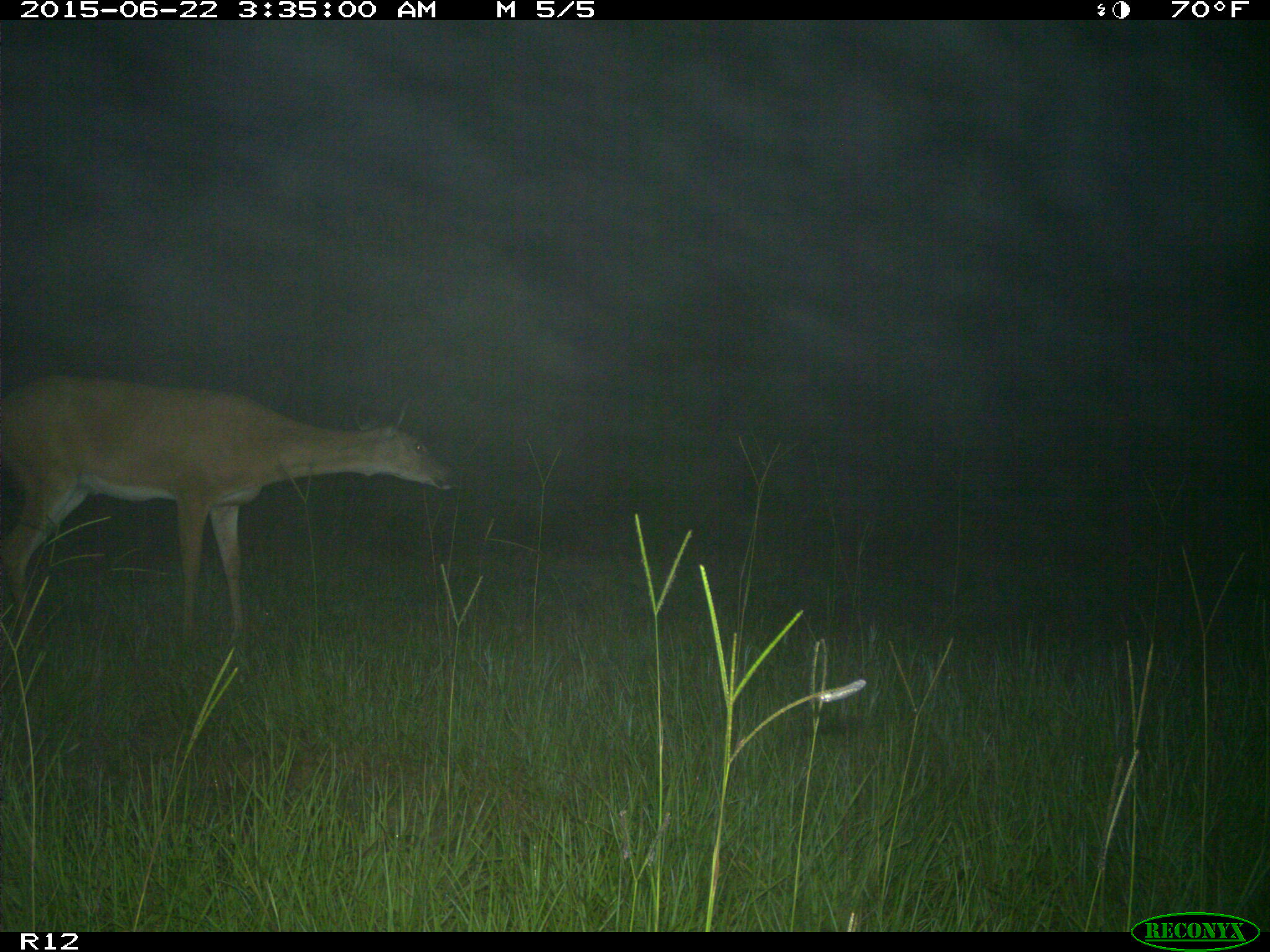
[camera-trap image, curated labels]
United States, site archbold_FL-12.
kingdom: Animalia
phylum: Chordata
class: Mammalia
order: Artiodactyla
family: Cervidae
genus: Odocoileus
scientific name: Odocoileus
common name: deer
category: unidentified deer